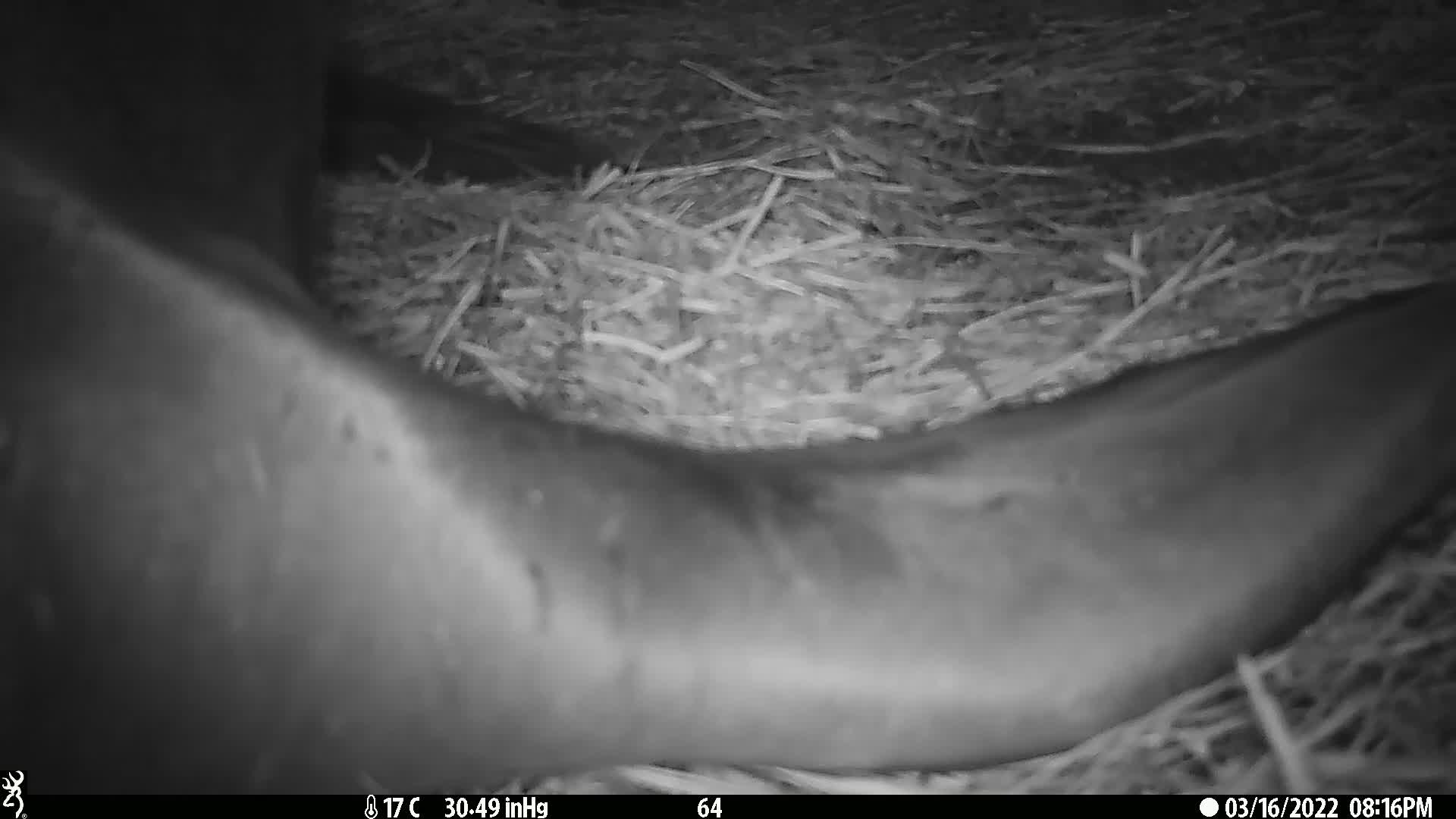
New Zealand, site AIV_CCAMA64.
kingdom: Animalia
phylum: Chordata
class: Mammalia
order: Carnivora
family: Otariidae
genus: Phocarctos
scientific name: Phocarctos hookeri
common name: new zealand sea lion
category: sealion